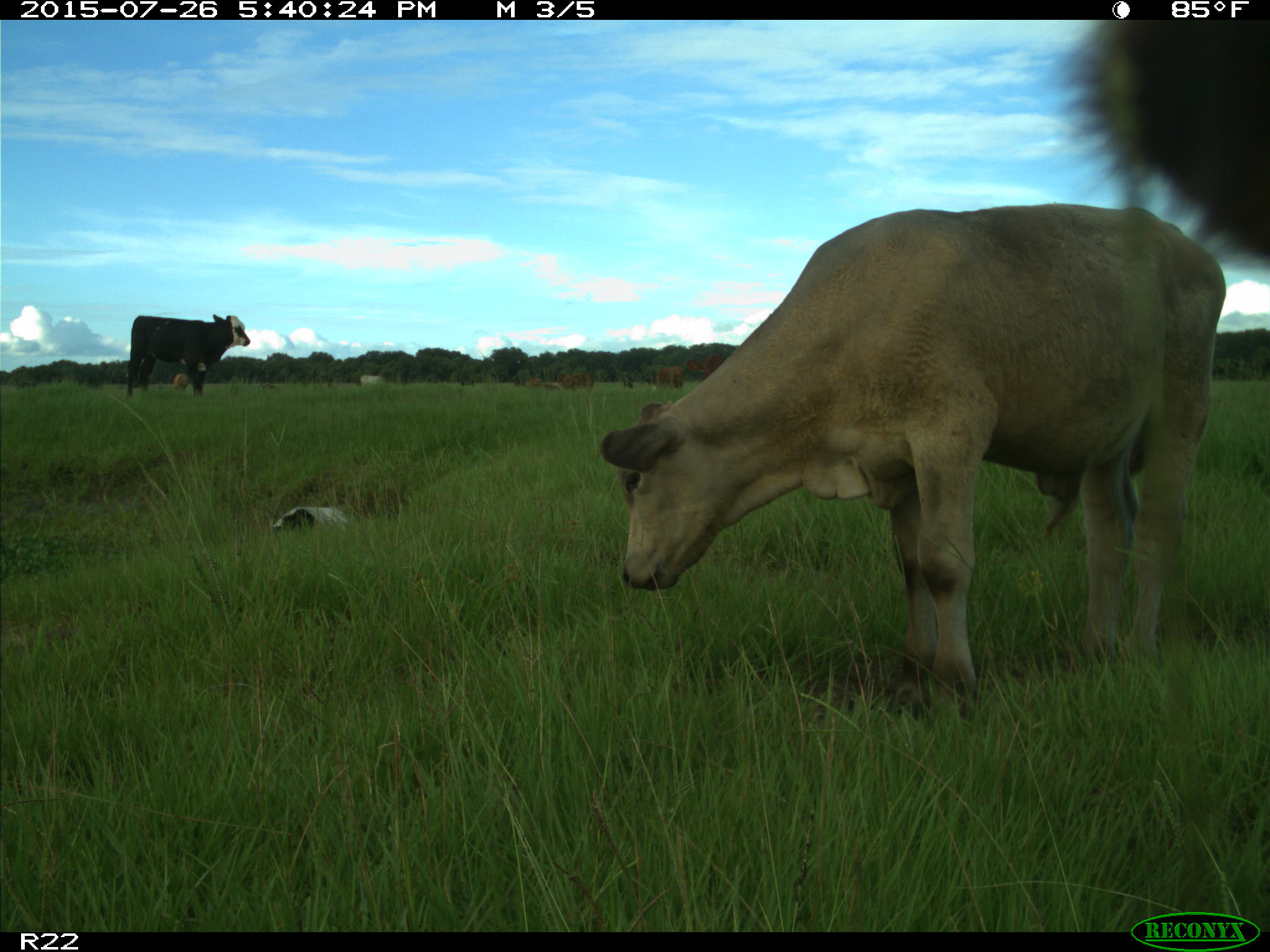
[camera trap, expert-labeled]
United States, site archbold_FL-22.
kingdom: Animalia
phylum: Chordata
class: Mammalia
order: Artiodactyla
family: Bovidae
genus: Bos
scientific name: Bos taurus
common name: domestic cow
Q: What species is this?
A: Bos taurus (domestic cow).